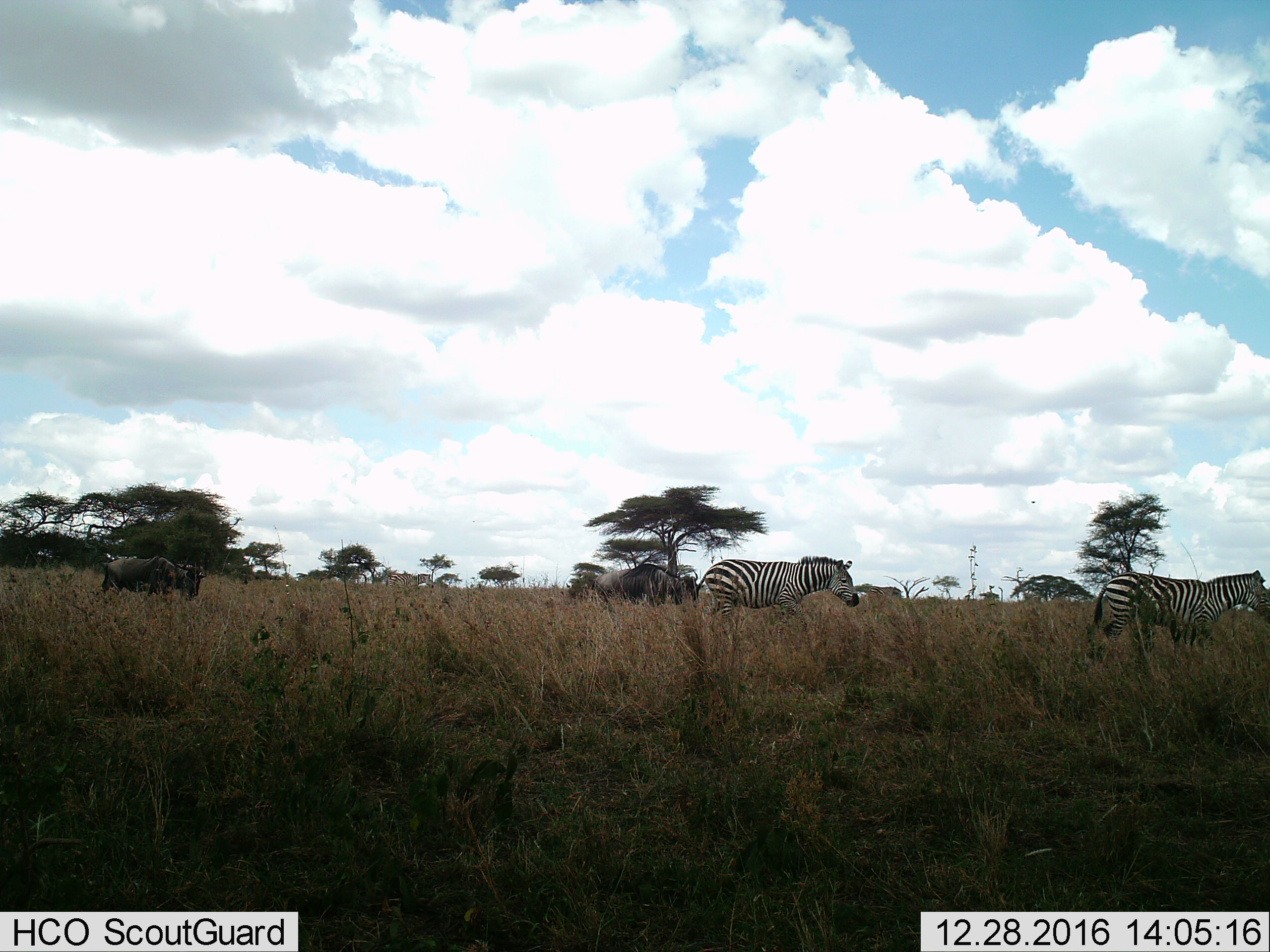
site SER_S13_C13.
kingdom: Animalia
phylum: Chordata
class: Mammalia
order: Artiodactyla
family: Bovidae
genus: Connochaetes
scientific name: Connochaetes taurinus taurinus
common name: blue wildebeest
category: wildebeestblue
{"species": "wildebeestblue (blue wildebeest) (Connochaetes taurinus taurinus)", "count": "3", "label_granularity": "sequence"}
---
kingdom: Animalia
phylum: Chordata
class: Mammalia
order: Perissodactyla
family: Equidae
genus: Equus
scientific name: Equus quagga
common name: plains zebra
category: zebraplains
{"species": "zebraplains (plains zebra) (Equus quagga)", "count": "3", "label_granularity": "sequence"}